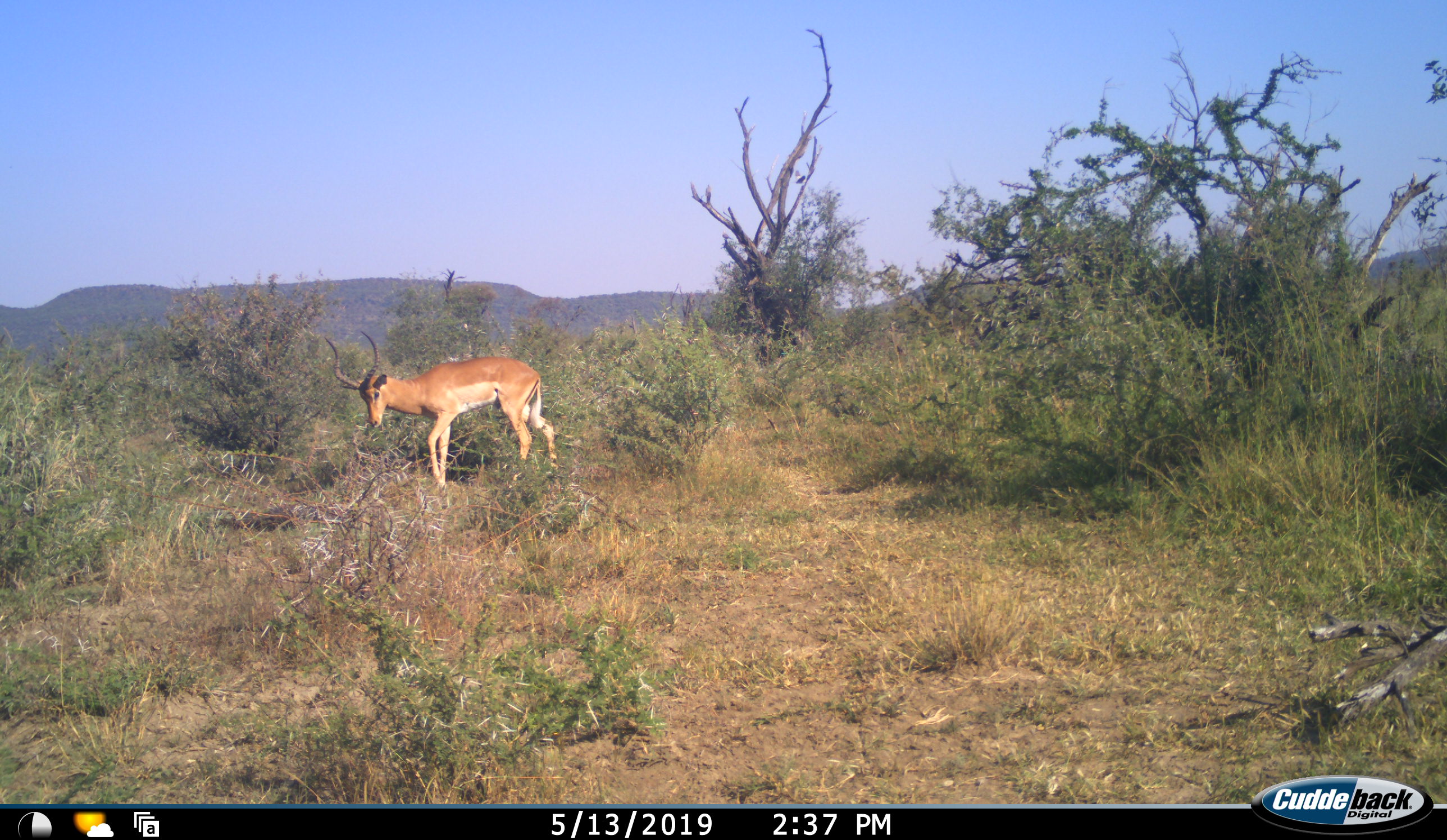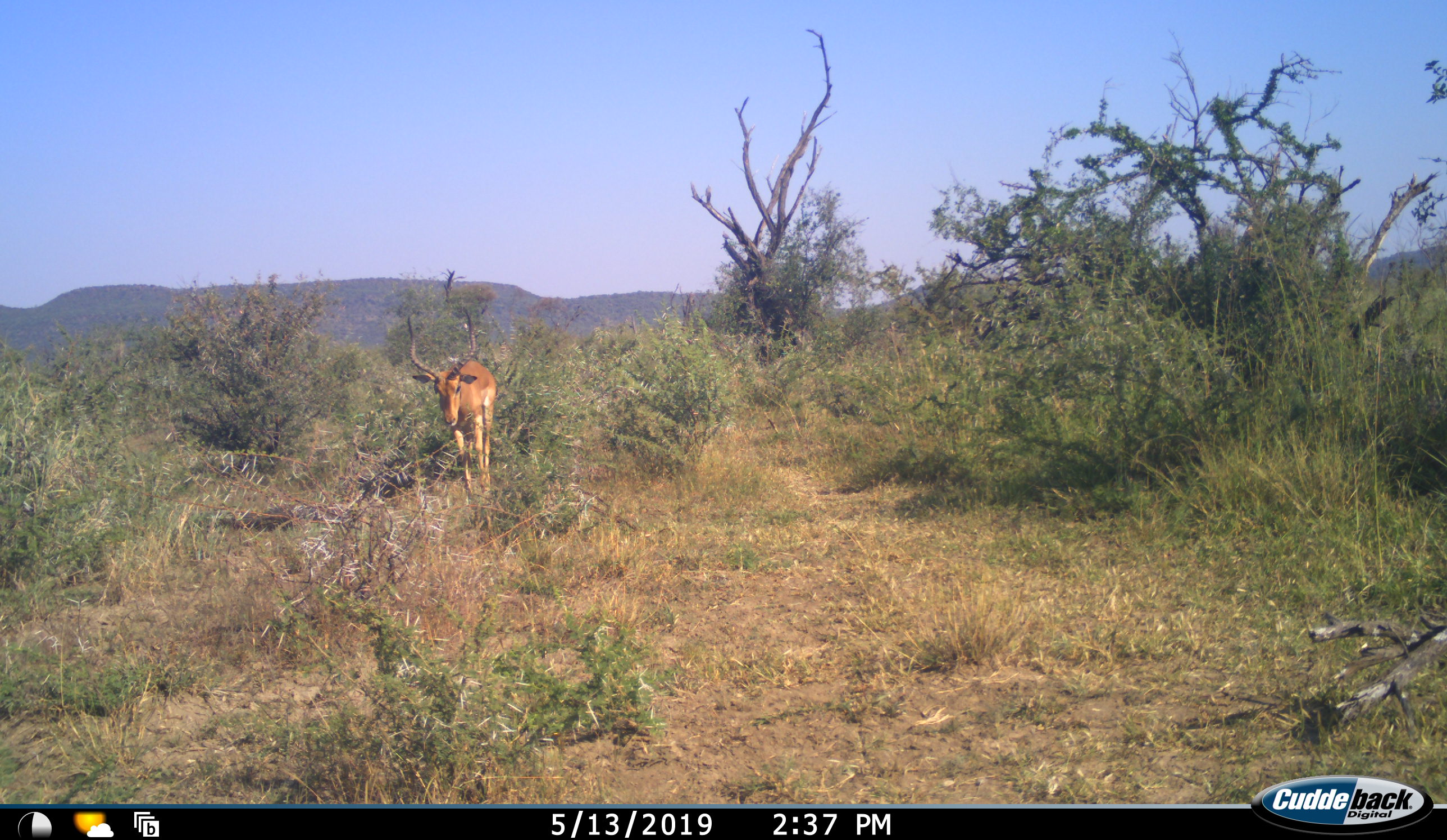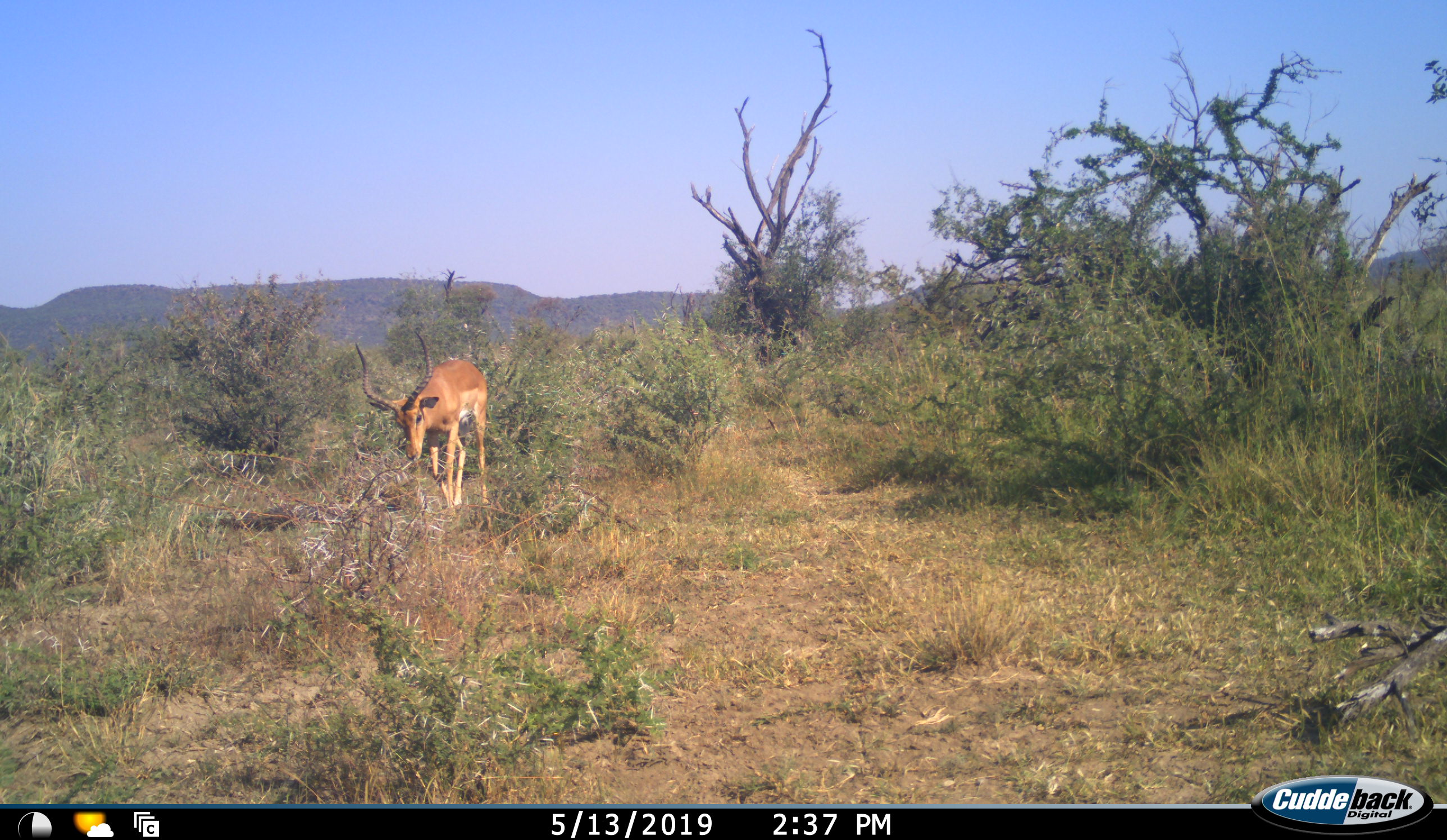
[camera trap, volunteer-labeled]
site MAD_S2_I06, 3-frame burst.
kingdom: Animalia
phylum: Chordata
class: Mammalia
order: Artiodactyla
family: Bovidae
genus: Aepyceros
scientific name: Aepyceros melampus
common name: impala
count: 1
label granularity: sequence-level